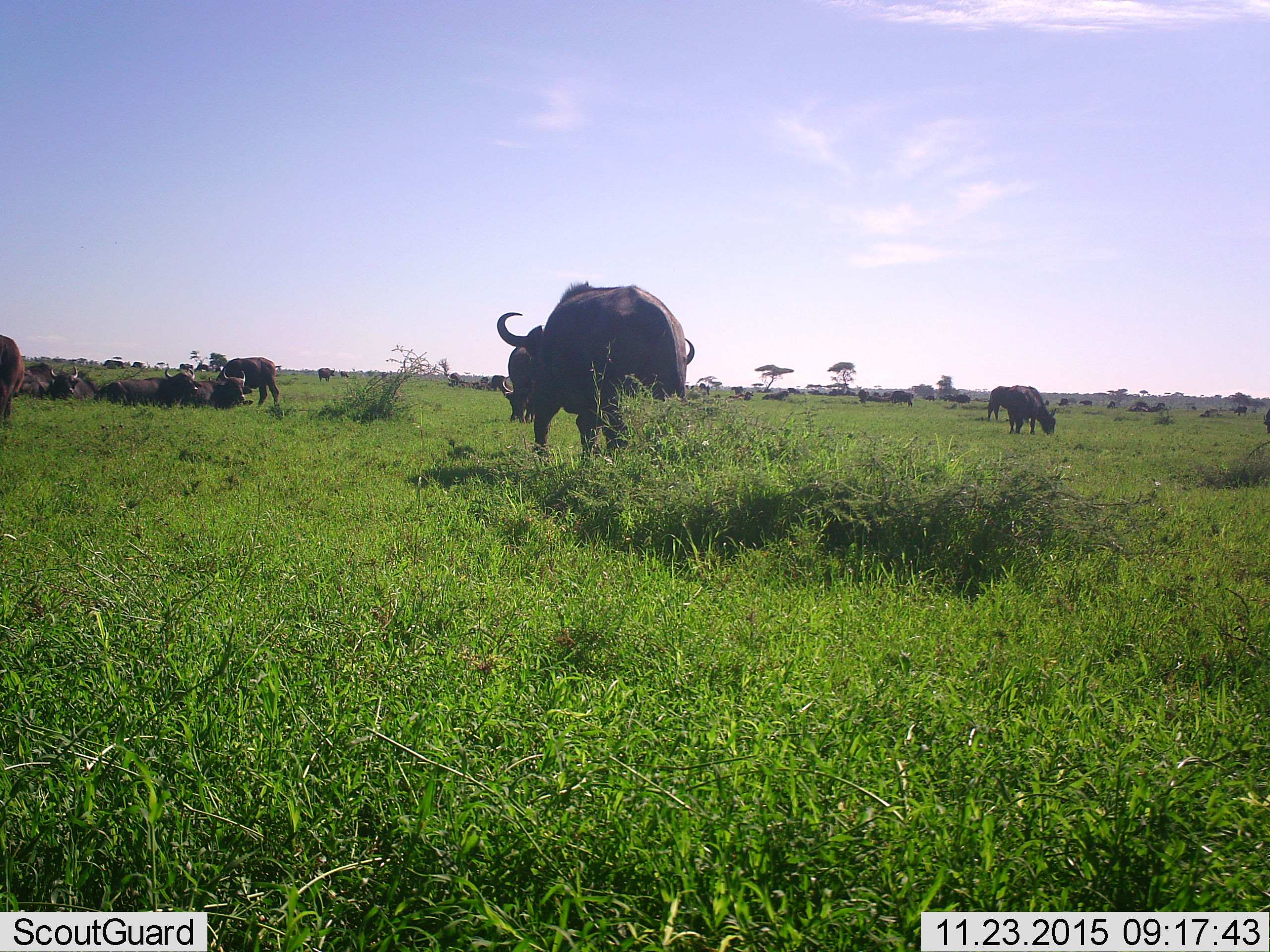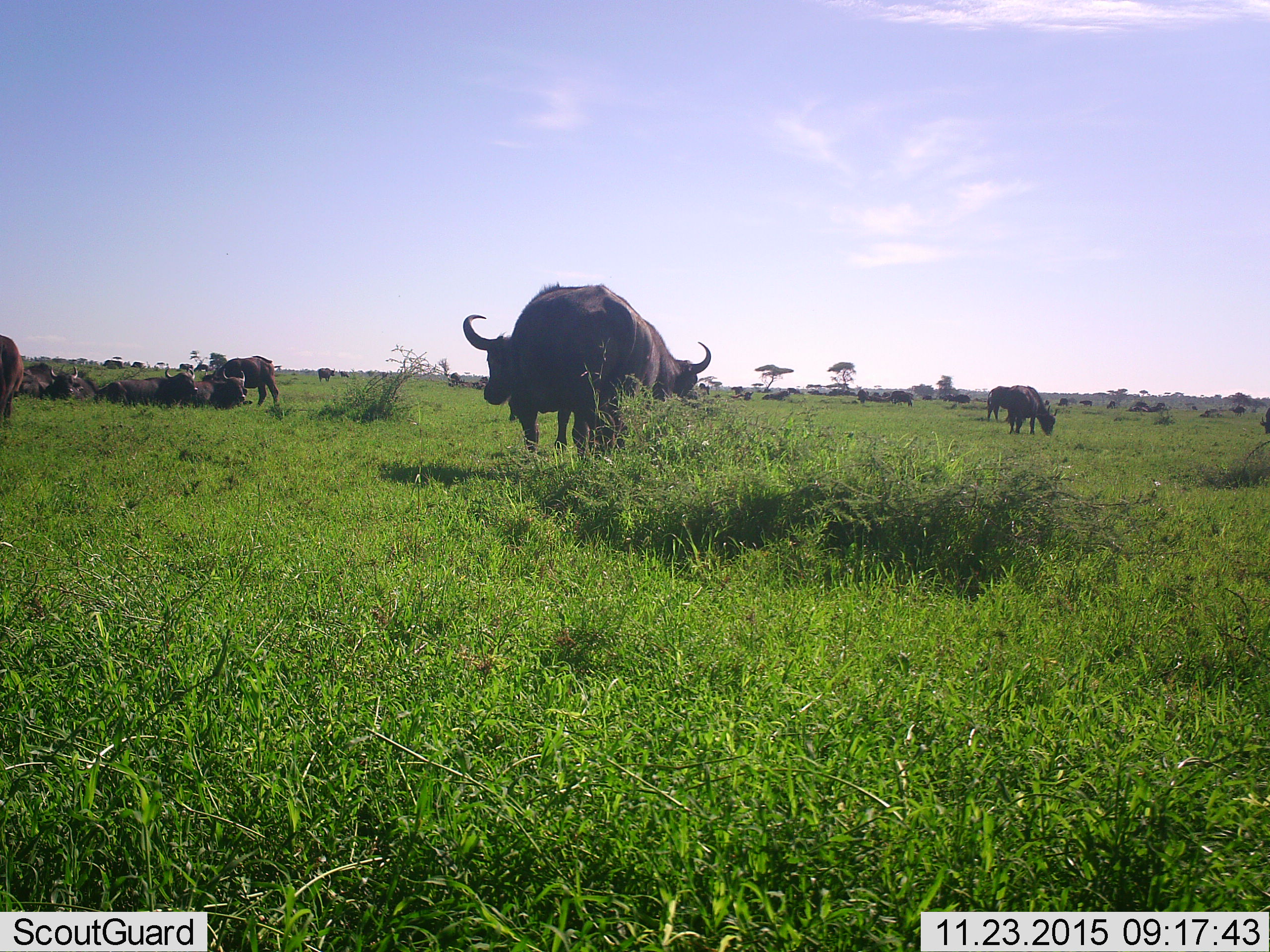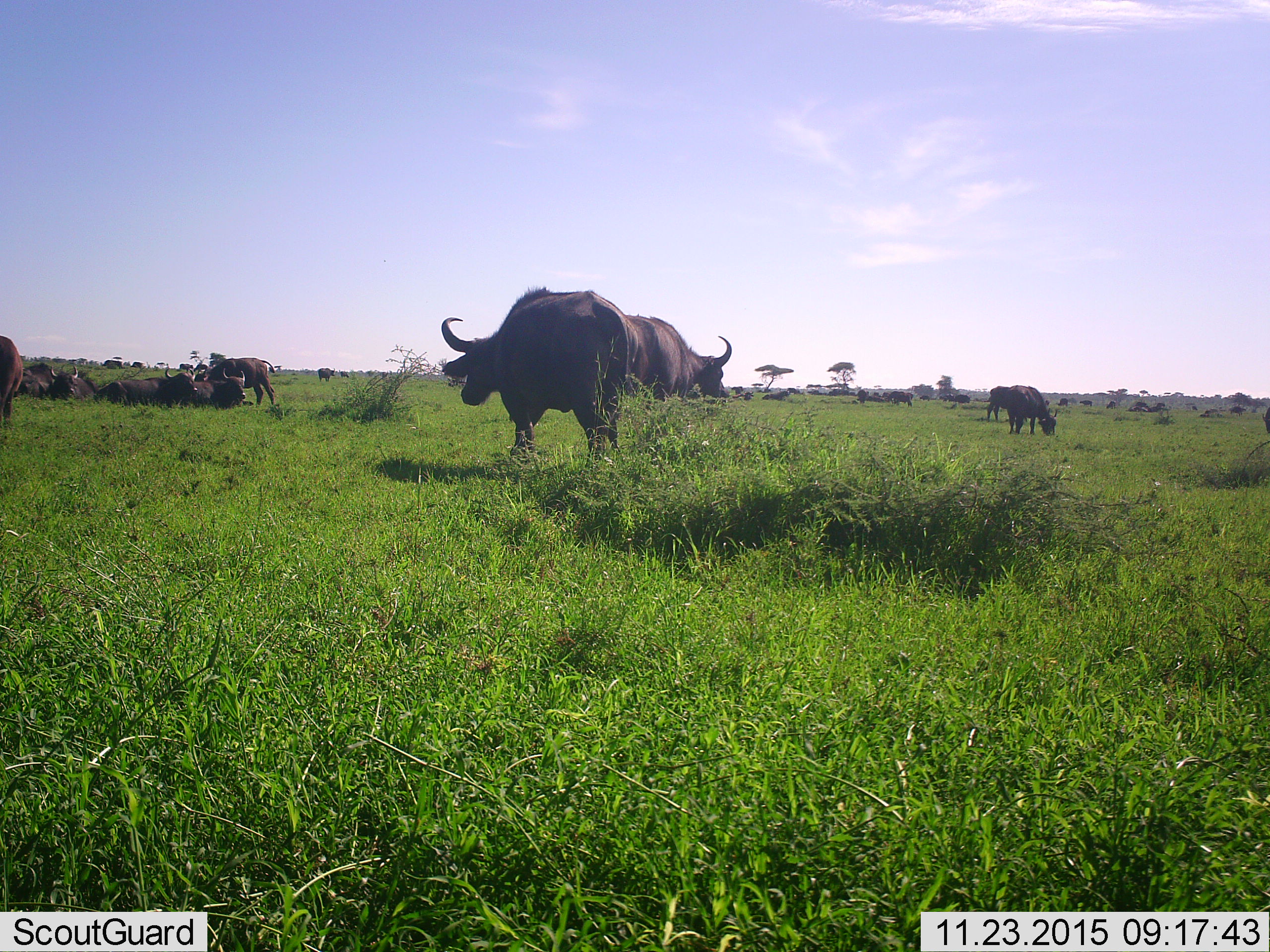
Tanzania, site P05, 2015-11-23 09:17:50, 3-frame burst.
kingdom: Animalia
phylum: Chordata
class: Mammalia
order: Artiodactyla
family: Bovidae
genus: Connochaetes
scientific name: Connochaetes taurinus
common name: blue wildebeest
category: wildebeest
Wildebeest (blue wildebeest) (Connochaetes taurinus), count 51+. Behavior (volunteer vote fractions): standing 75%, resting 100%, moving 100%, interacting 25%. Young present (vote fraction): 25%. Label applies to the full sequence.